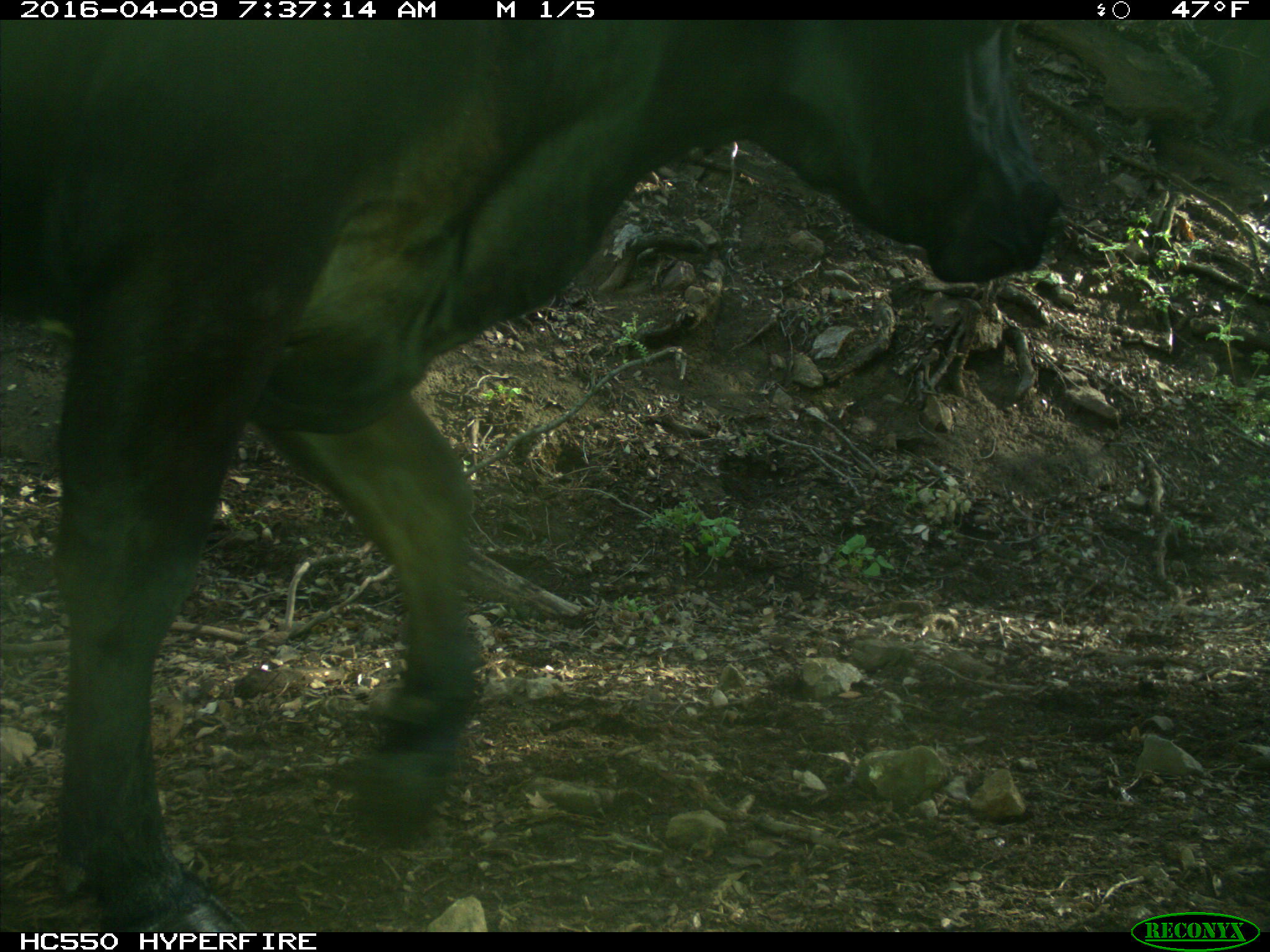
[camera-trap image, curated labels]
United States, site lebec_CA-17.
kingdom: Animalia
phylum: Chordata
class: Mammalia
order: Artiodactyla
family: Bovidae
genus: Bos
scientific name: Bos taurus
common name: domestic cow